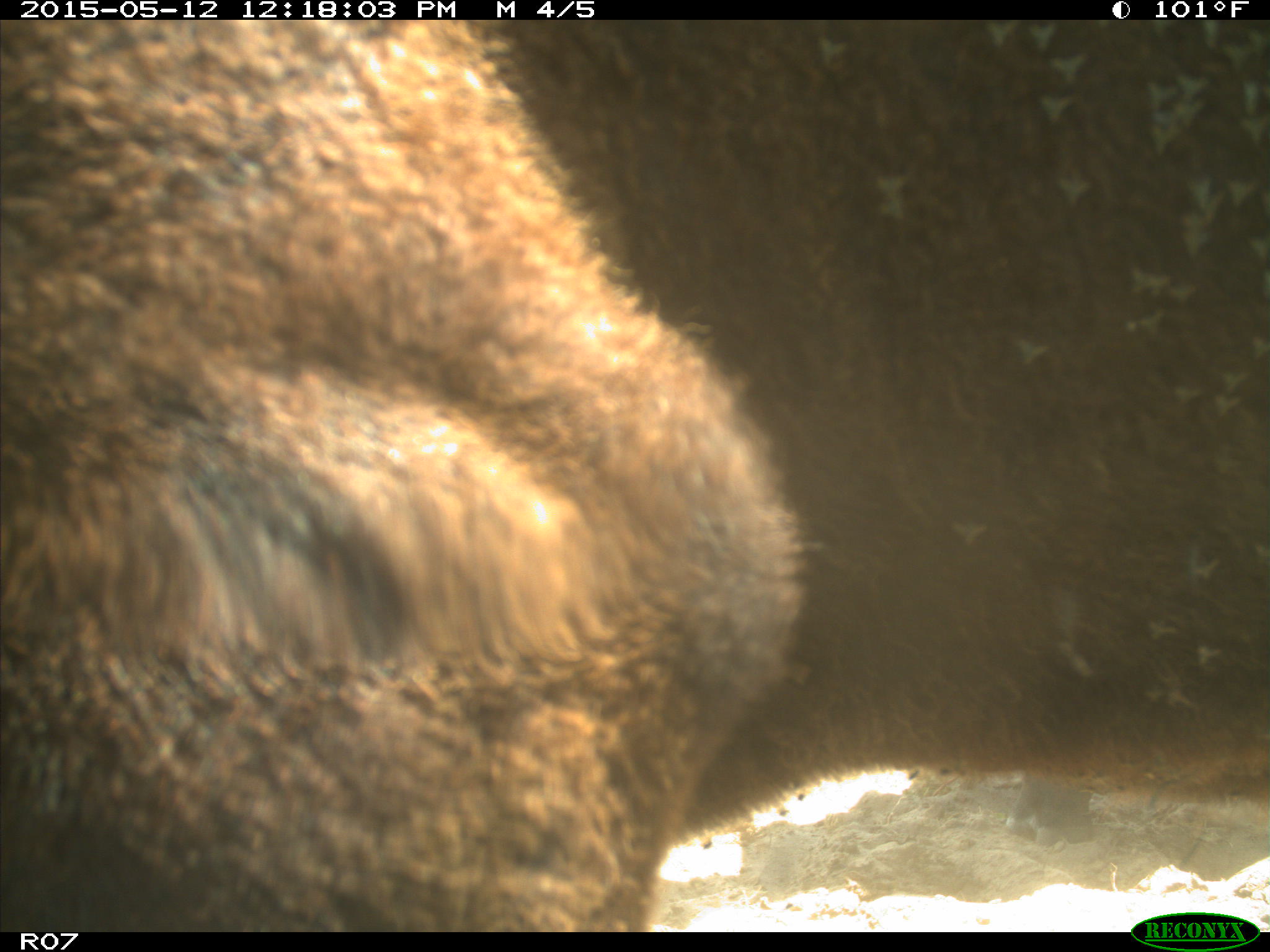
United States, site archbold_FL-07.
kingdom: Animalia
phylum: Chordata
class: Mammalia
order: Artiodactyla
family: Bovidae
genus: Bos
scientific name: Bos taurus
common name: domestic cow